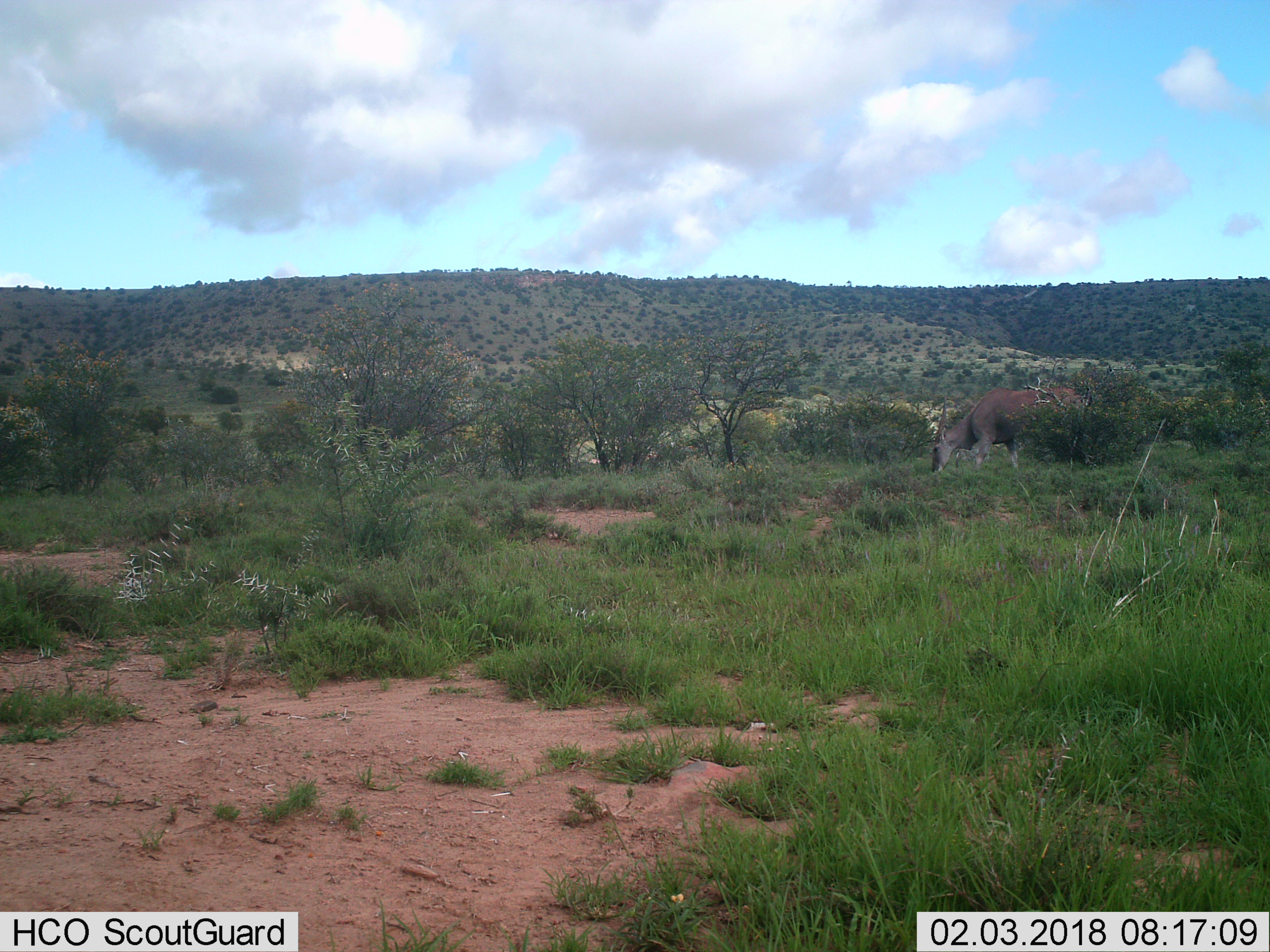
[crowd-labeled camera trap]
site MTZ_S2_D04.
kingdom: Animalia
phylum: Chordata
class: Mammalia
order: Artiodactyla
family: Bovidae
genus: Tragelaphus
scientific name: Tragelaphus oryx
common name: eland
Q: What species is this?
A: Eland (Tragelaphus oryx).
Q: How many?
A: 1.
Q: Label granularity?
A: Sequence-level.